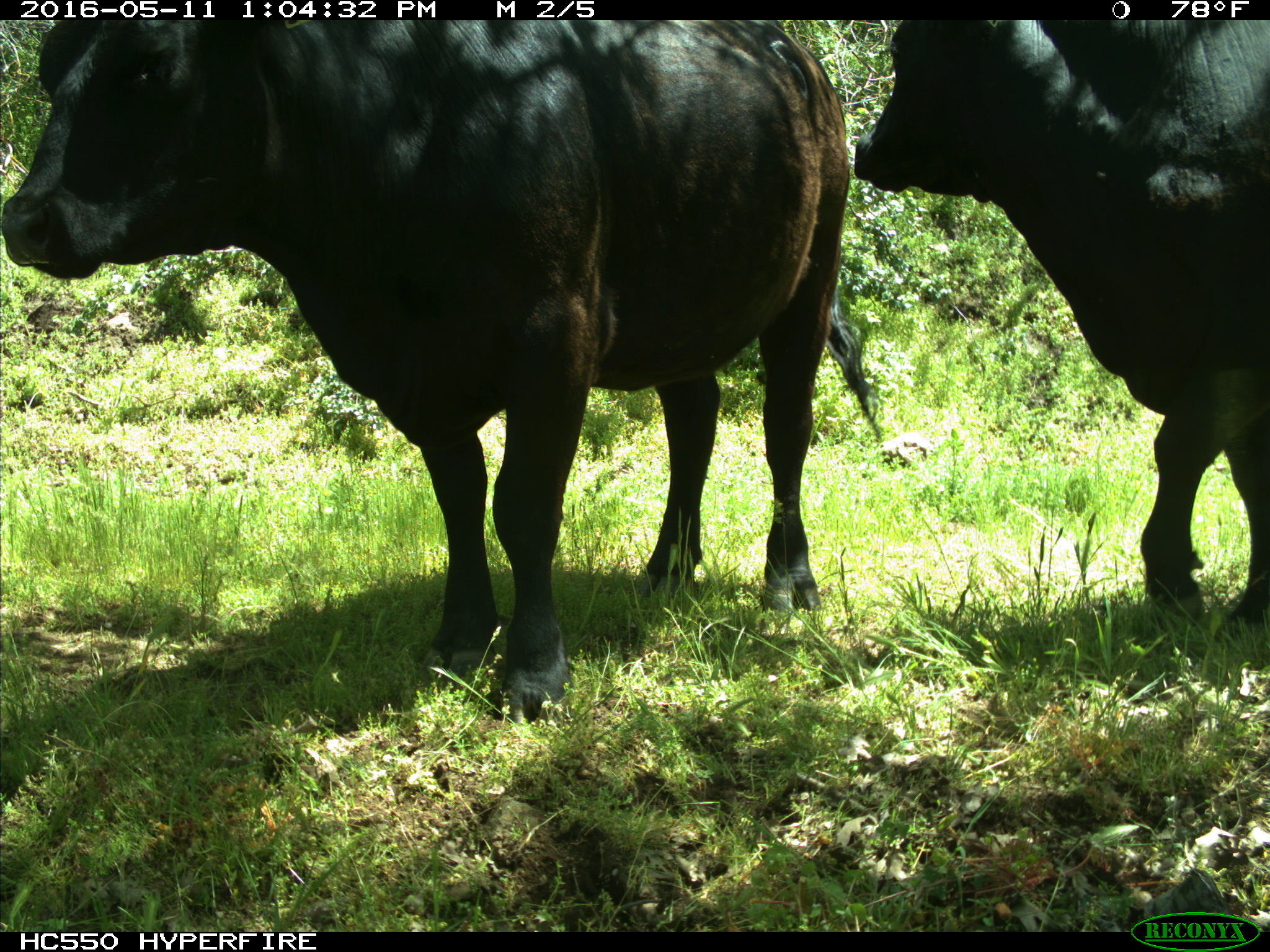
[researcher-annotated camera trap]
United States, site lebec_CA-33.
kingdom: Animalia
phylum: Chordata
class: Mammalia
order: Artiodactyla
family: Bovidae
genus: Bos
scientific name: Bos taurus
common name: domestic cow